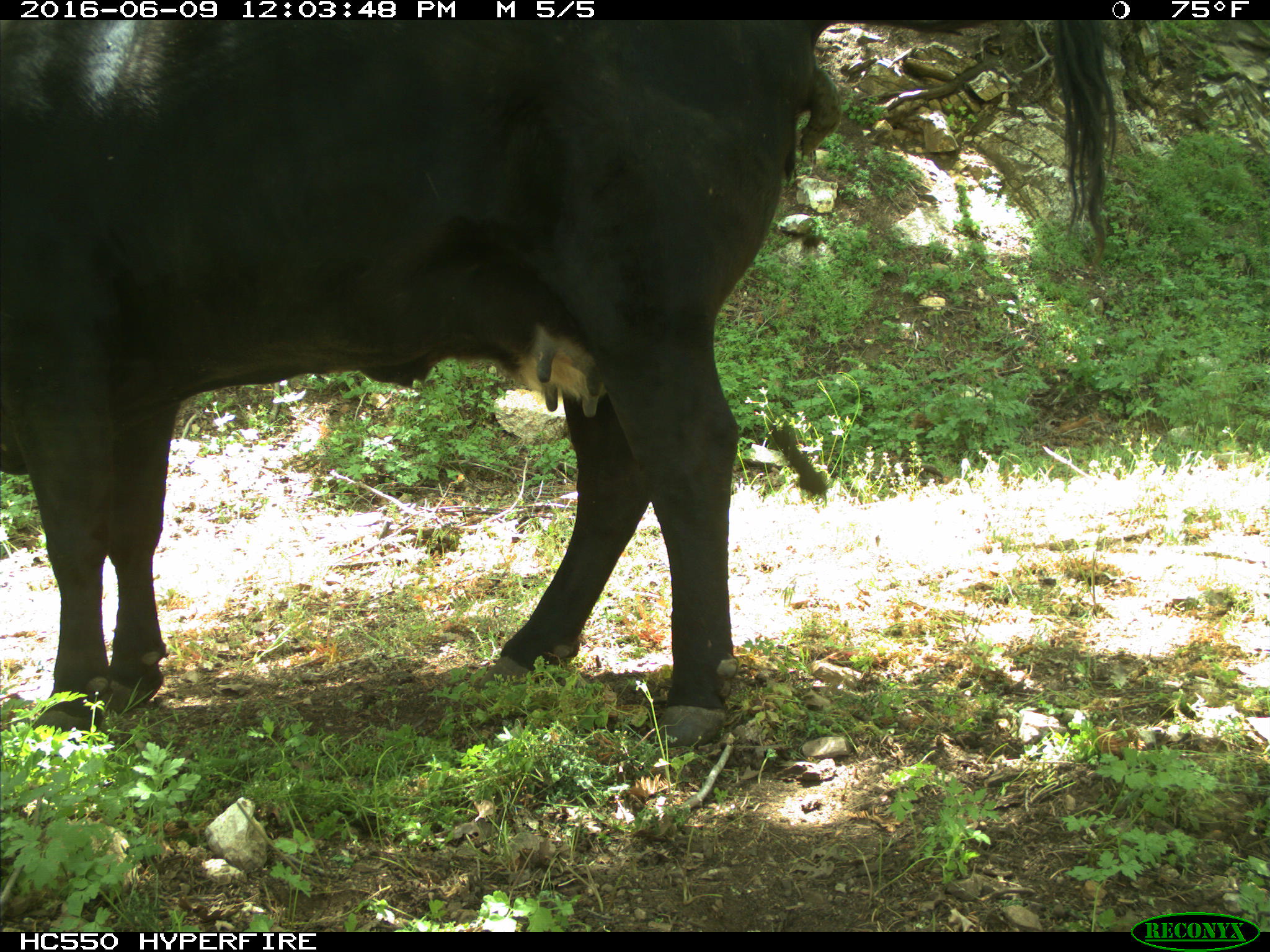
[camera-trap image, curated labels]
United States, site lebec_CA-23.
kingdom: Animalia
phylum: Chordata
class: Mammalia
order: Artiodactyla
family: Bovidae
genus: Bos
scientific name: Bos taurus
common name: domestic cow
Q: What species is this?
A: Bos taurus (domestic cow).